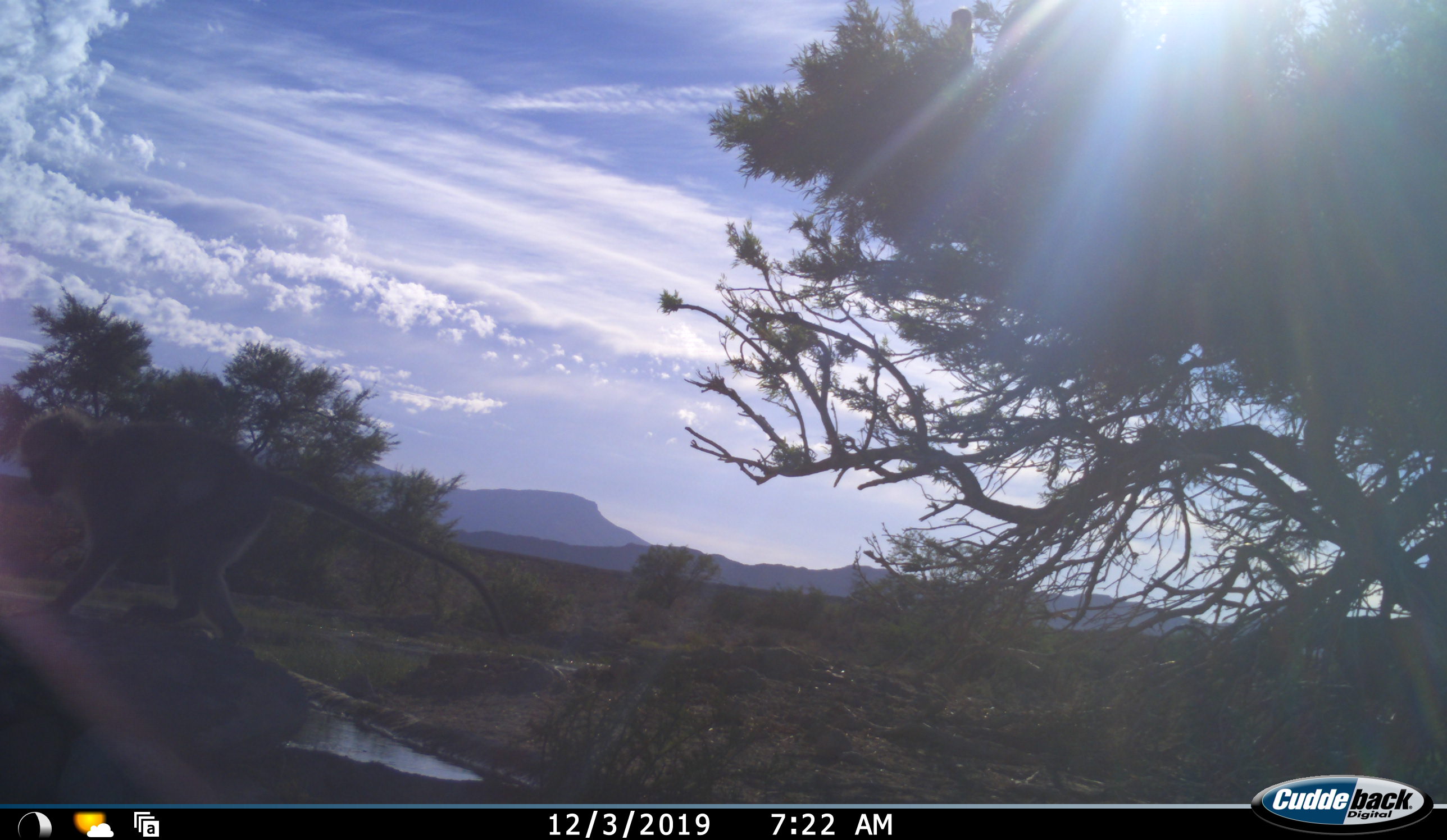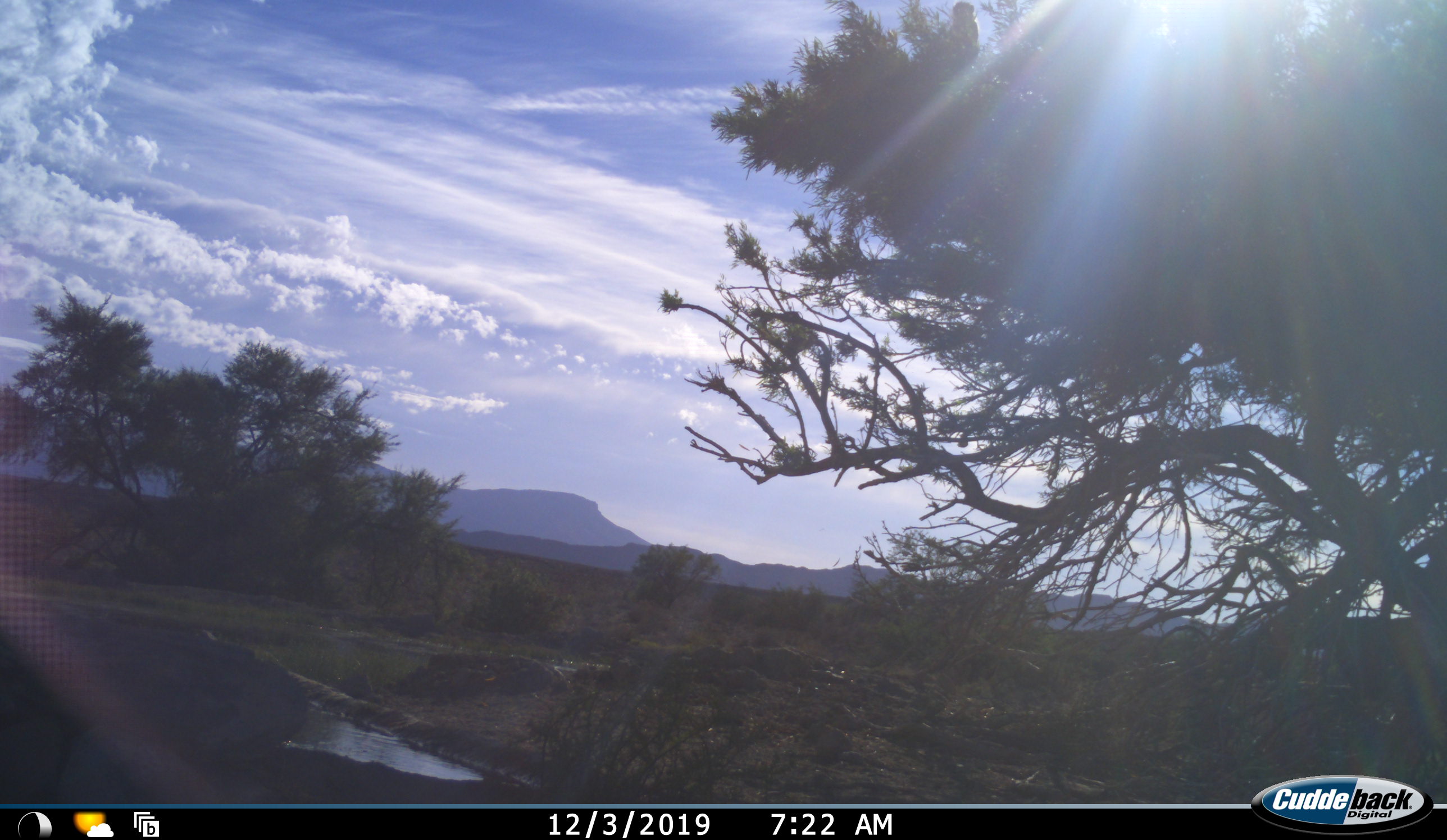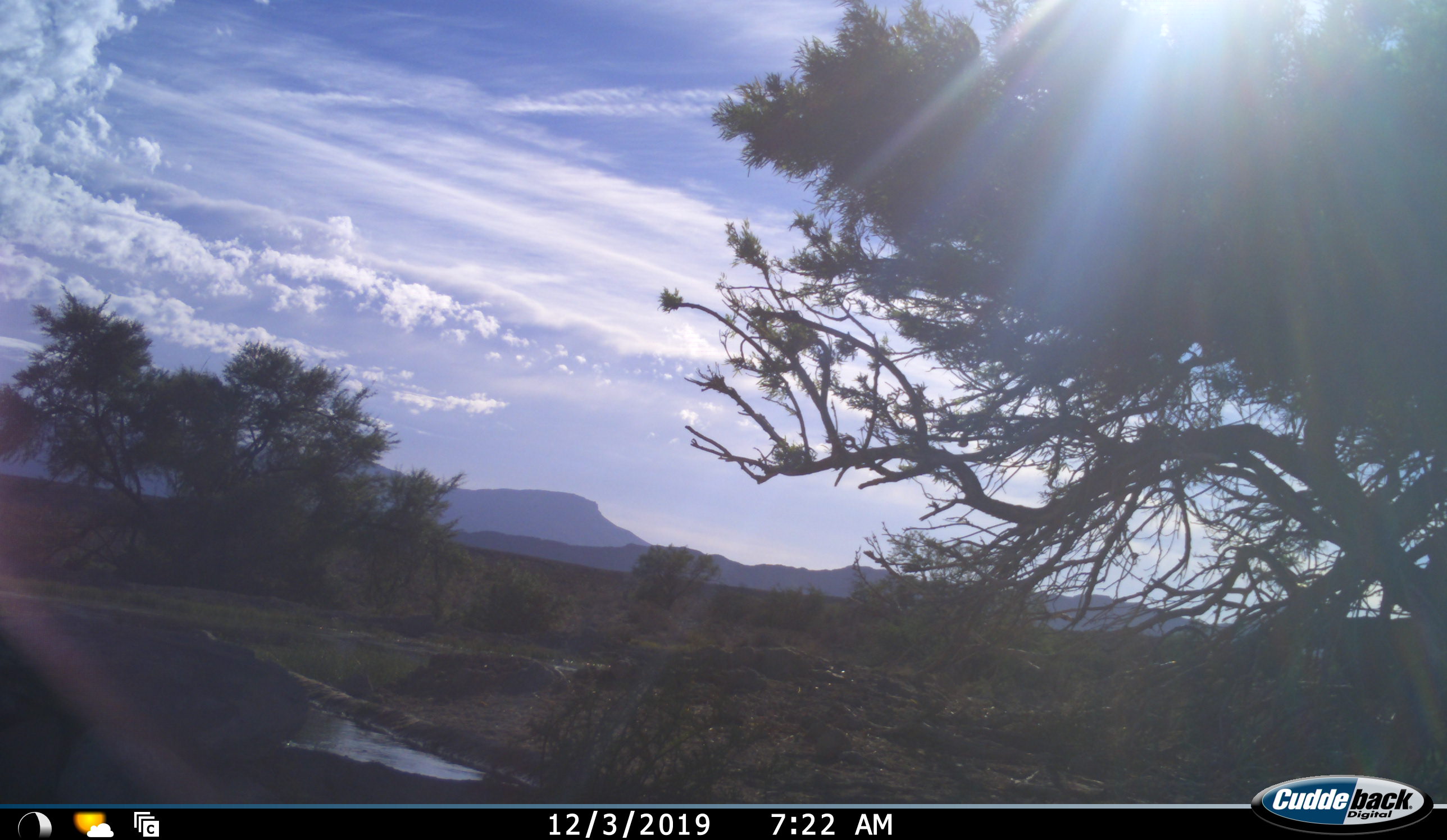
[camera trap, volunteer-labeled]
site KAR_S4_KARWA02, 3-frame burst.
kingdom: Animalia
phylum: Chordata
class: Mammalia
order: Primates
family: Cercopithecidae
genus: Chlorocebus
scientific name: Chlorocebus pygerythrus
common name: vervet monkey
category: monkeyvervet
Monkeyvervet (vervet monkey) (Chlorocebus pygerythrus), count 1. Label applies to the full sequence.